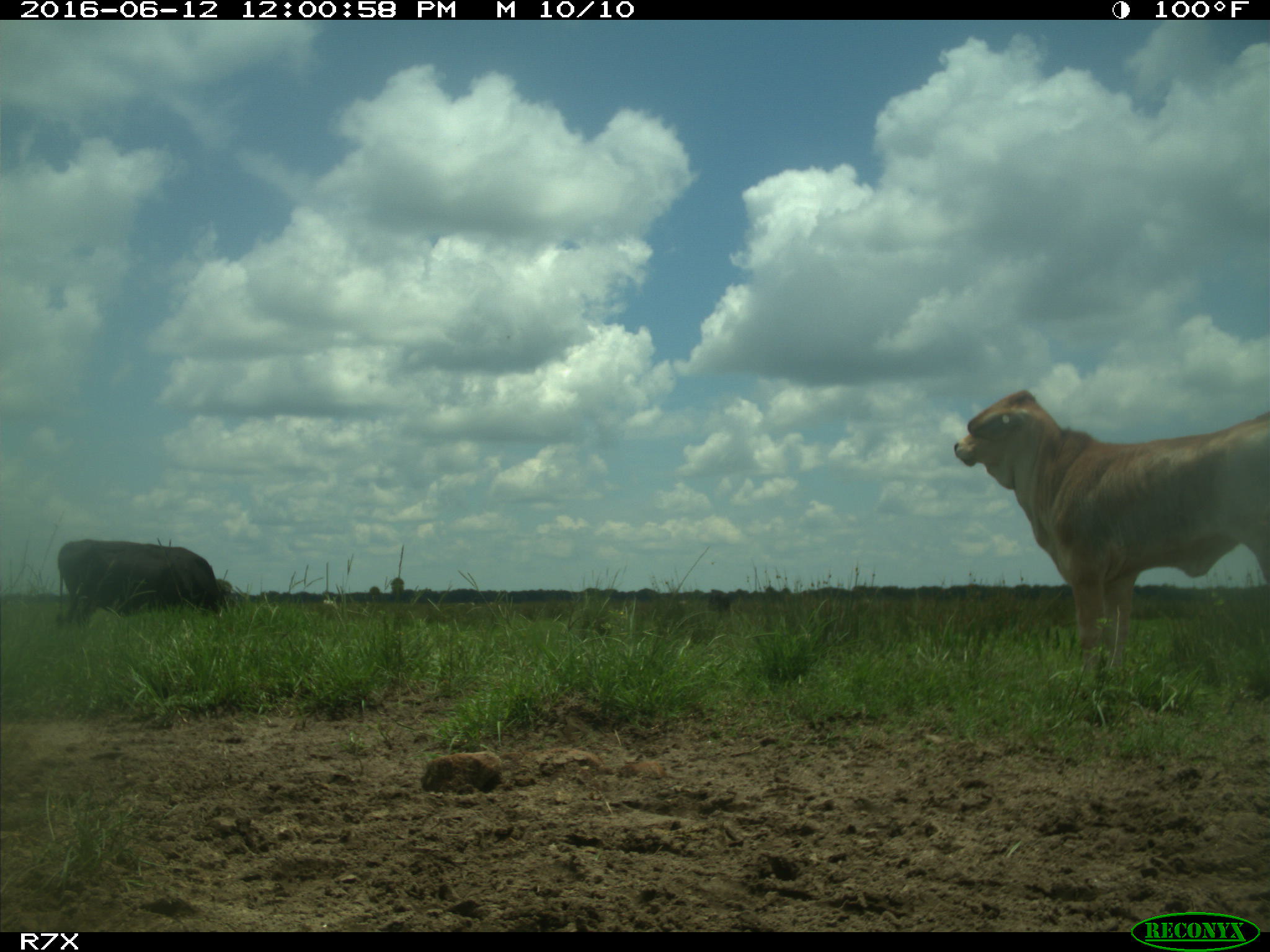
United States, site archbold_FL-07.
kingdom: Animalia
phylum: Chordata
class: Mammalia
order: Artiodactyla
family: Bovidae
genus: Bos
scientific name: Bos taurus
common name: domestic cow